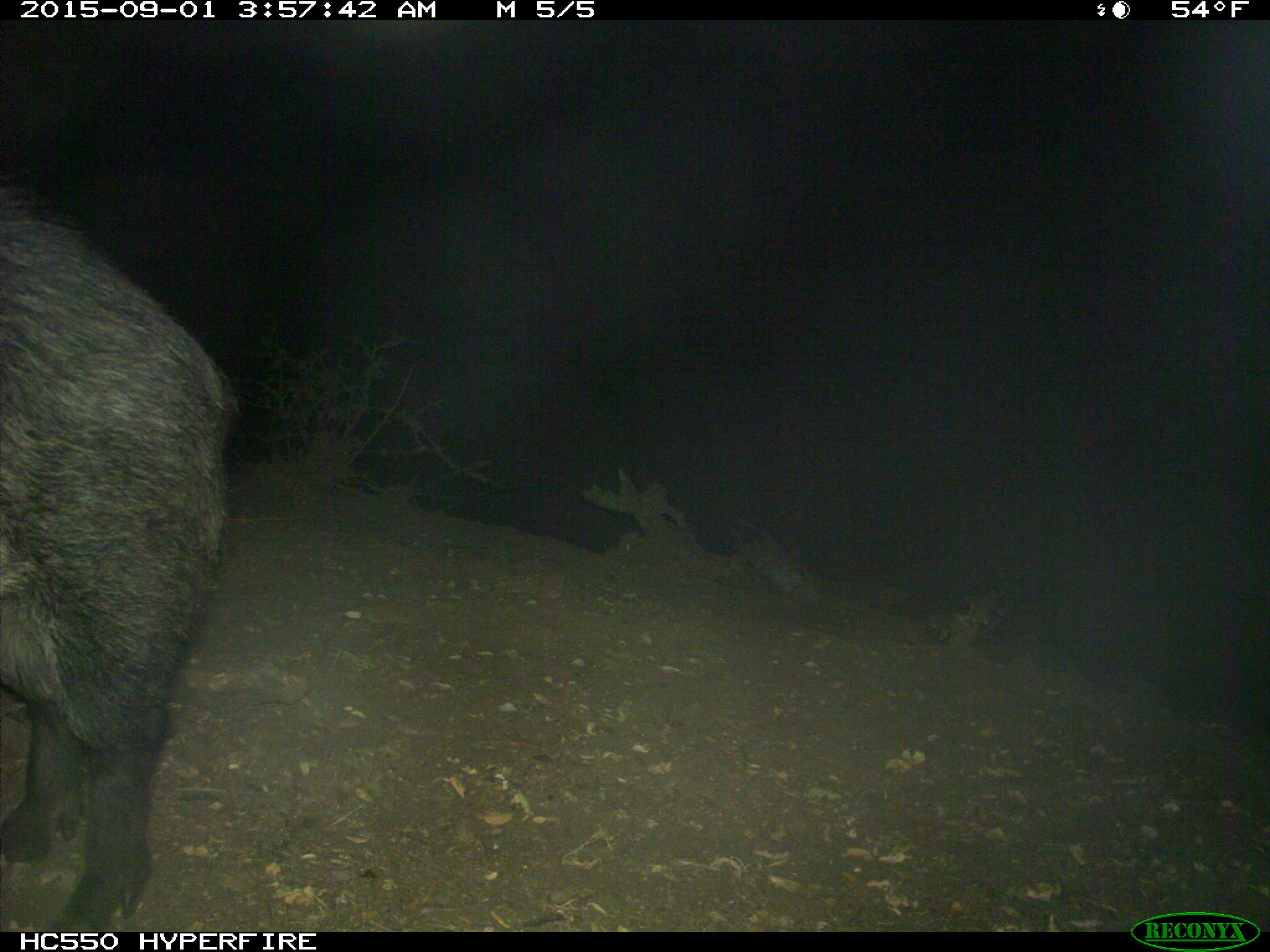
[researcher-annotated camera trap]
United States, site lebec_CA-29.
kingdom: Animalia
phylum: Chordata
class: Mammalia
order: Artiodactyla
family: Suidae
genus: Sus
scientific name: Sus scrofa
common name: wild boar